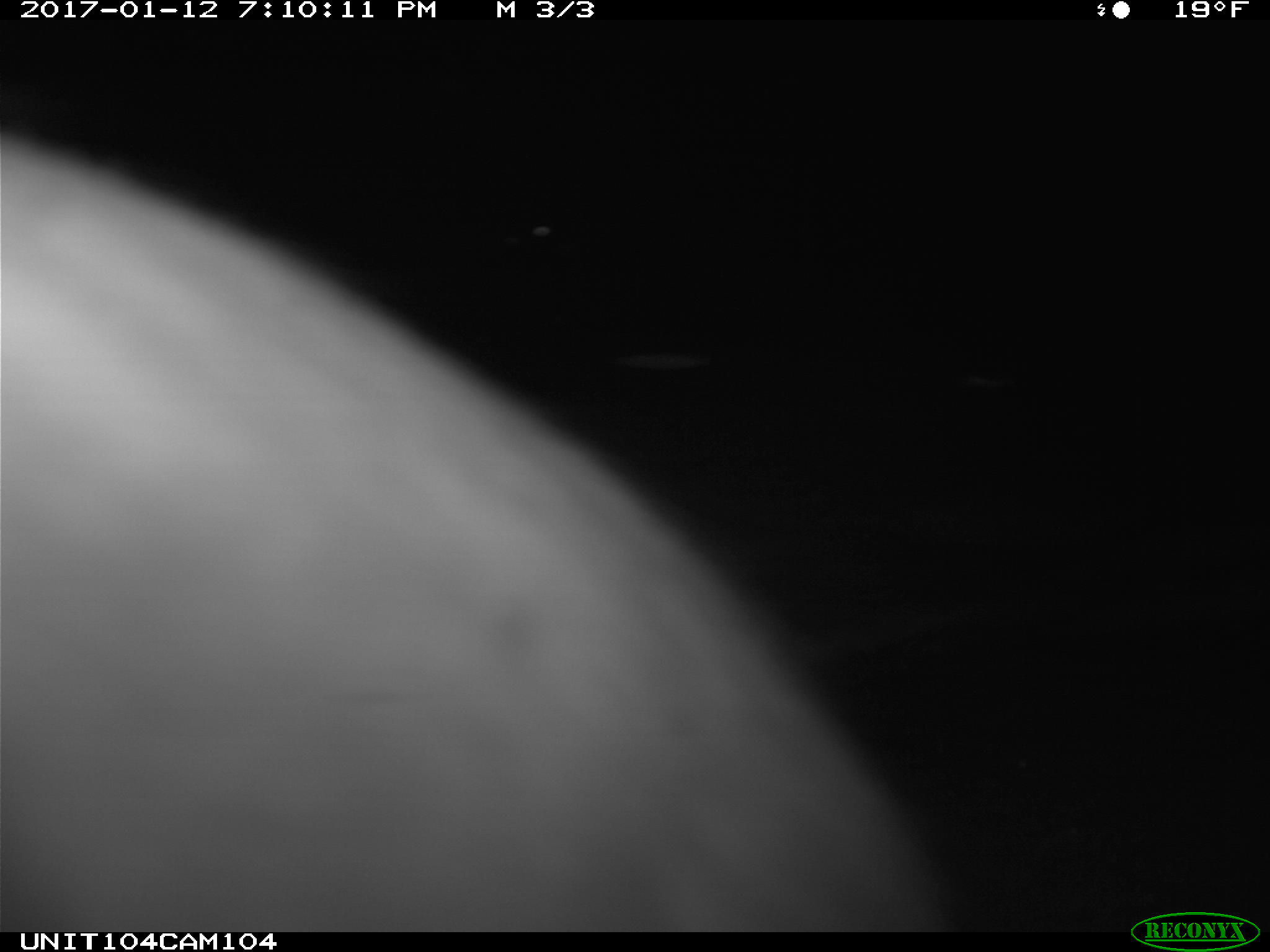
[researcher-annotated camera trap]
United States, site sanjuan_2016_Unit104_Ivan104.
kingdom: Animalia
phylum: Chordata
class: Mammalia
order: Lagomorpha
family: Leporidae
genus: Lepus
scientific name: Lepus americanus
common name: snowshoe hare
Lepus americanus (snowshoe hare).